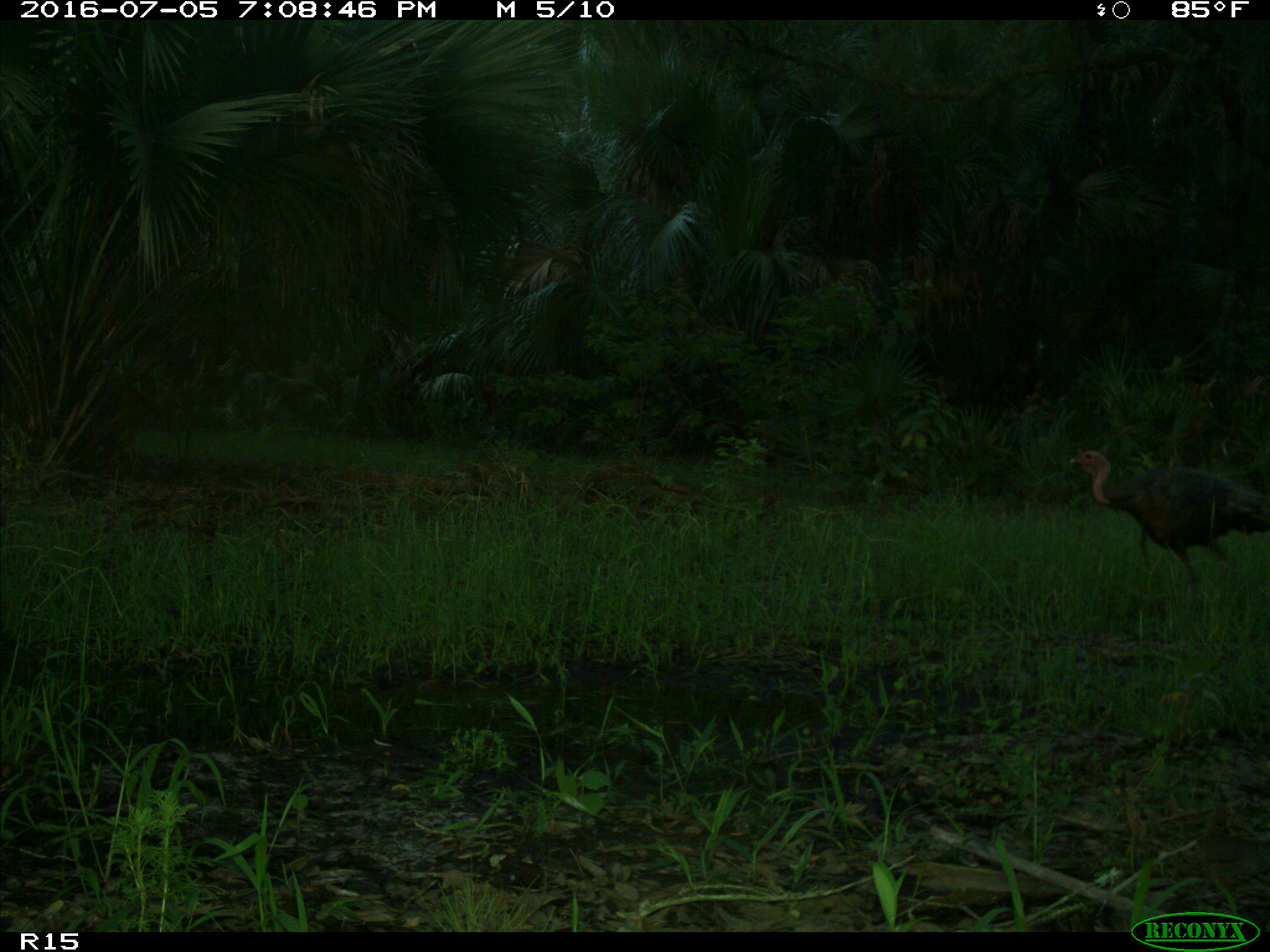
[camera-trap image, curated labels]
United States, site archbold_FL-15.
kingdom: Animalia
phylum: Chordata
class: Aves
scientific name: Aves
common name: birds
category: unidentified bird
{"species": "unidentified bird (birds) (Aves)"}